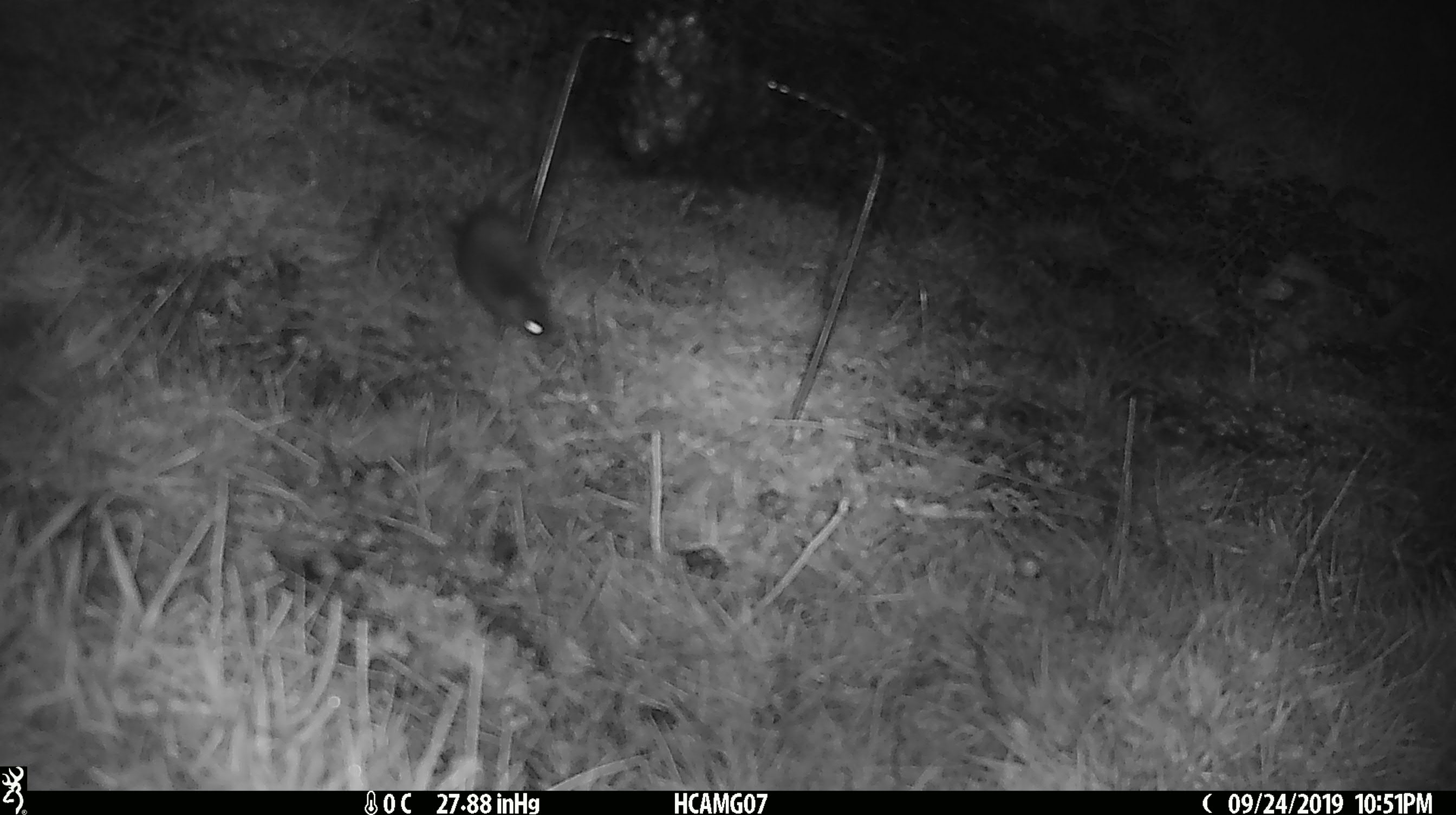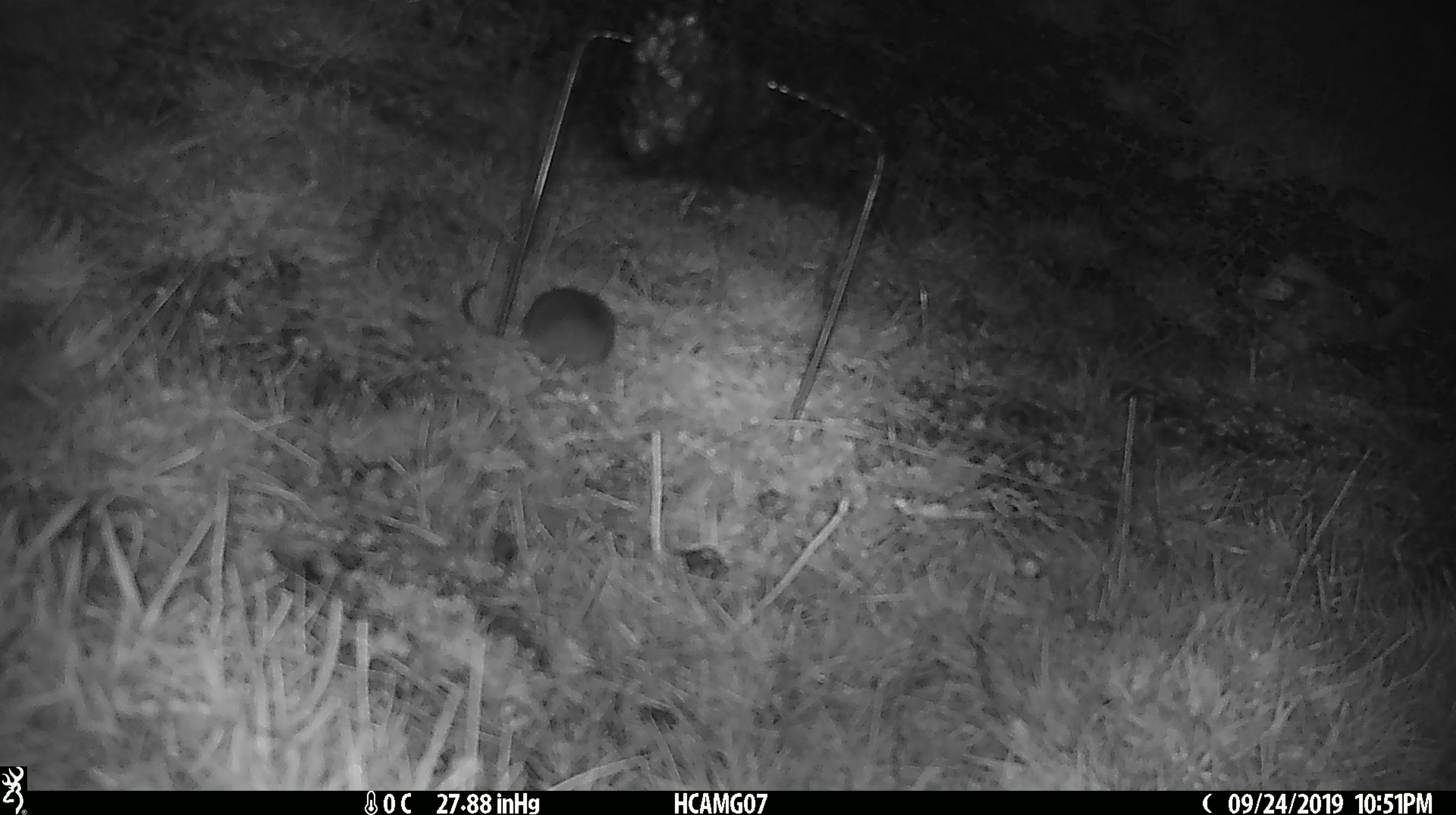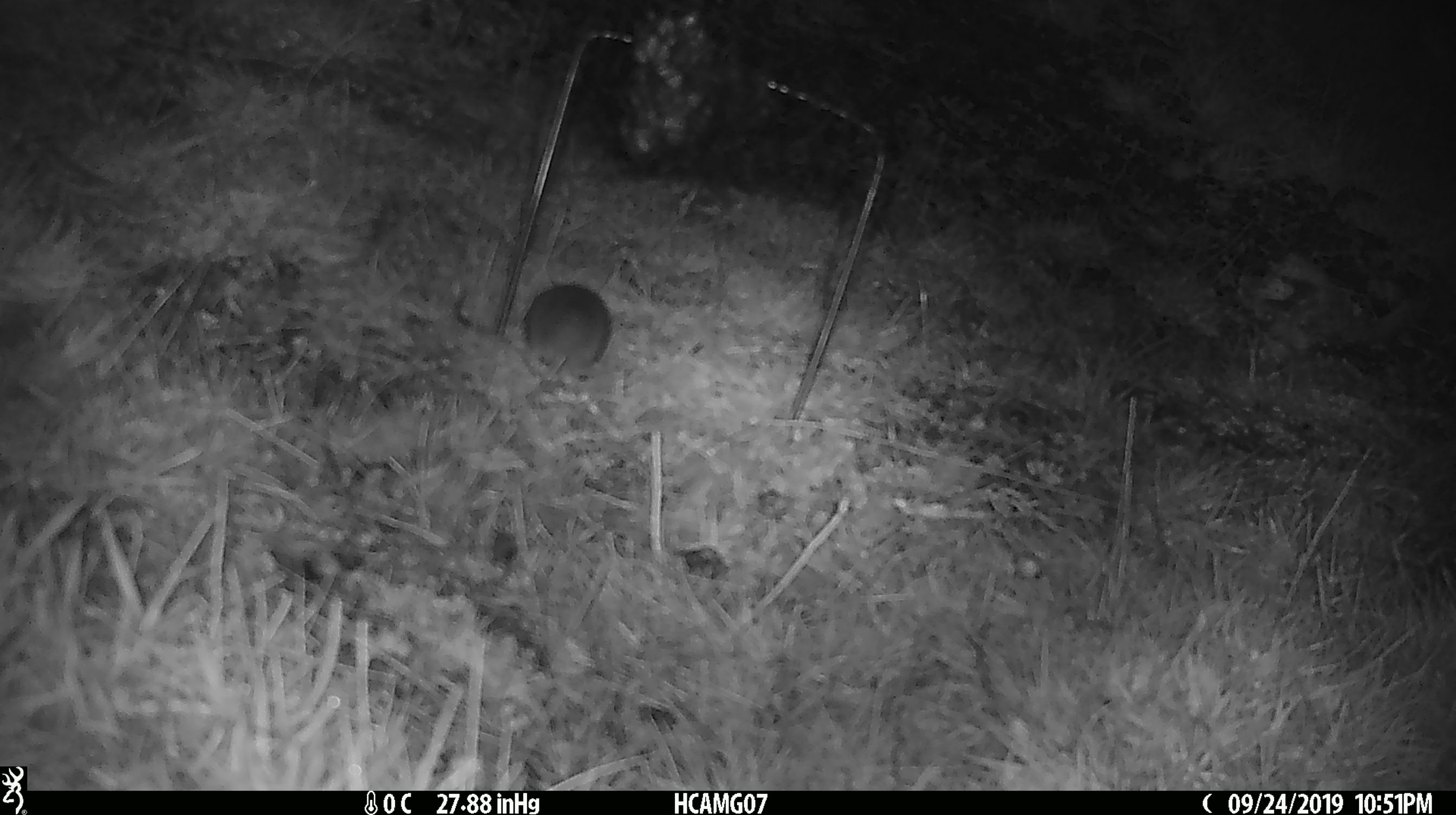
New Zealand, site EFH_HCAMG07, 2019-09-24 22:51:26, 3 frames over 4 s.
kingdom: Animalia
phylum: Chordata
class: Mammalia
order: Rodentia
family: Muridae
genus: Mus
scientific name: Mus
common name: mouse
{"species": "mouse (Mus)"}